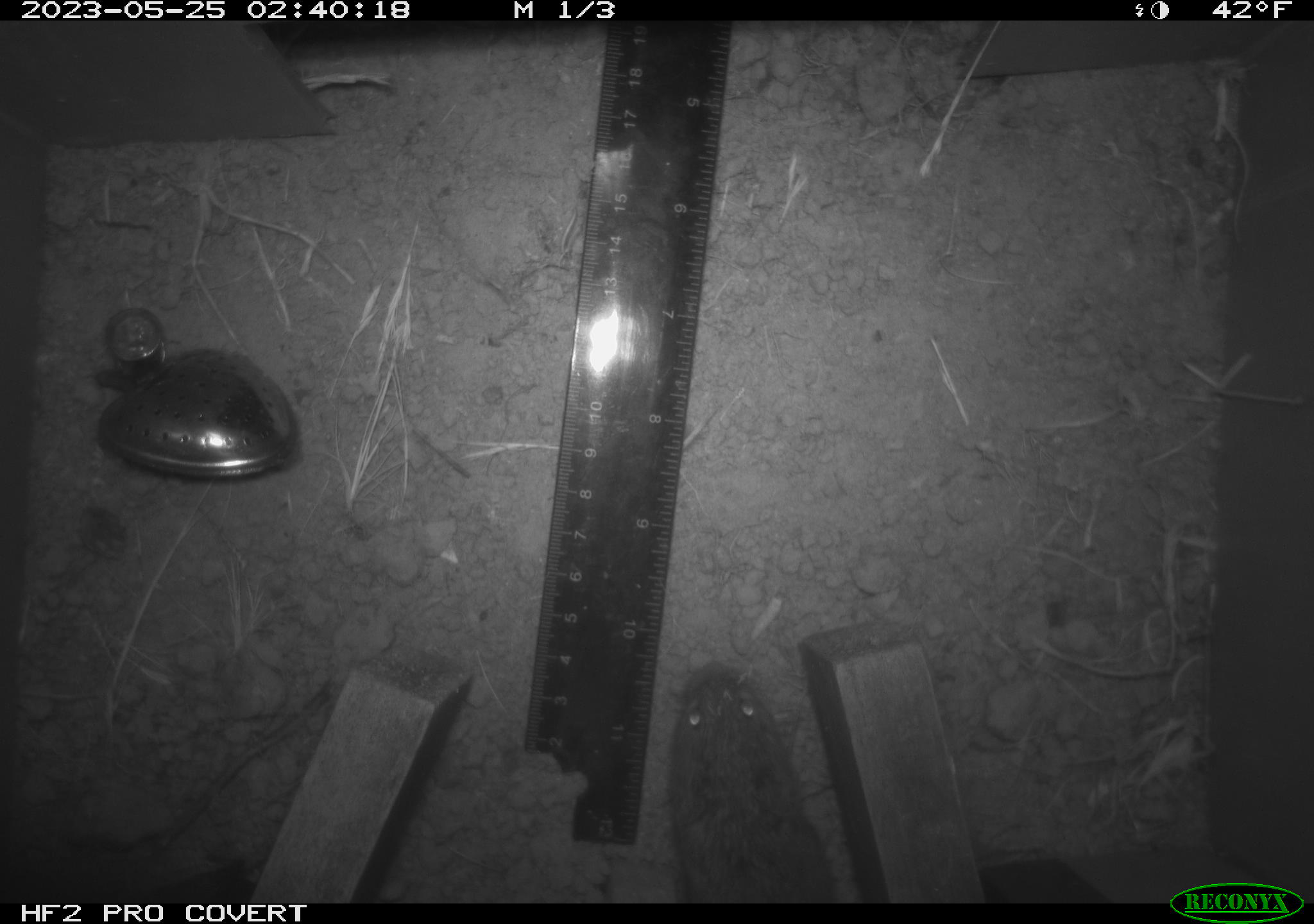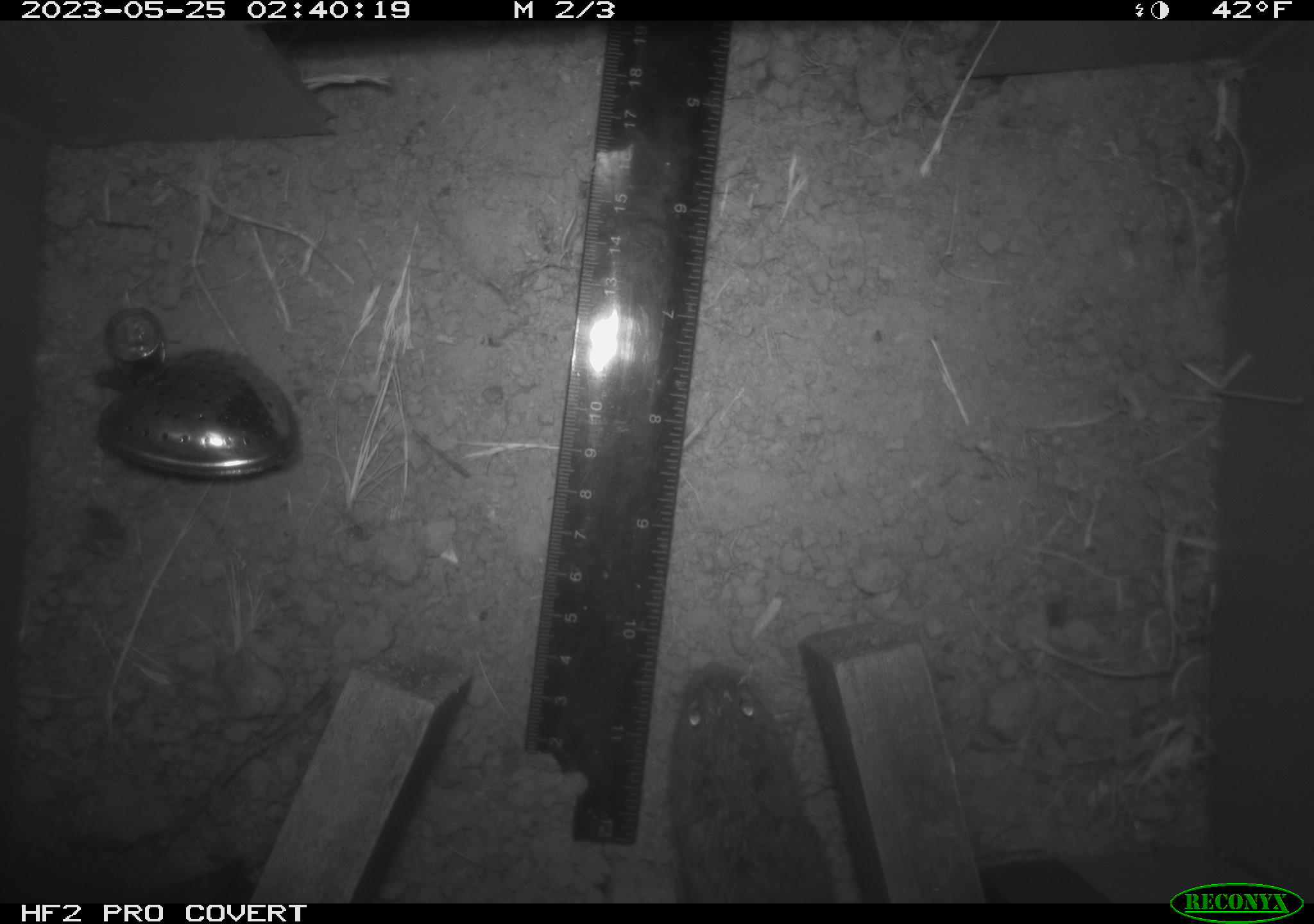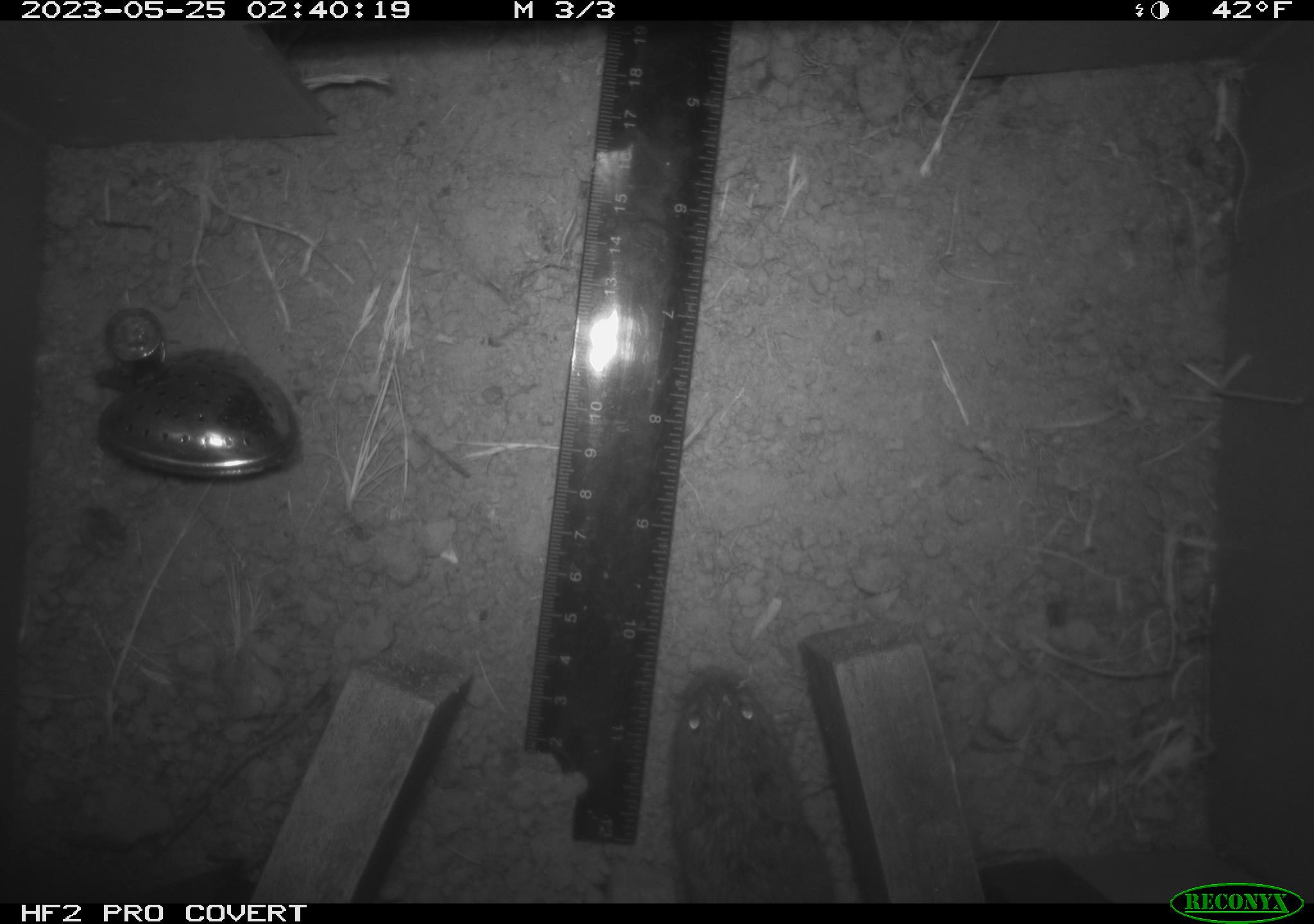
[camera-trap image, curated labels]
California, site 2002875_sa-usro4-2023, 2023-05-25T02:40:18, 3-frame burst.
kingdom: Animalia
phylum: Chordata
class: Mammalia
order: Rodentia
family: Cricetidae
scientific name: Arvicolinae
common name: voles, lemmings, and muskrats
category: arvicolinae subfamily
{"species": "arvicolinae subfamily (voles, lemmings, and muskrats) (Arvicolinae)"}